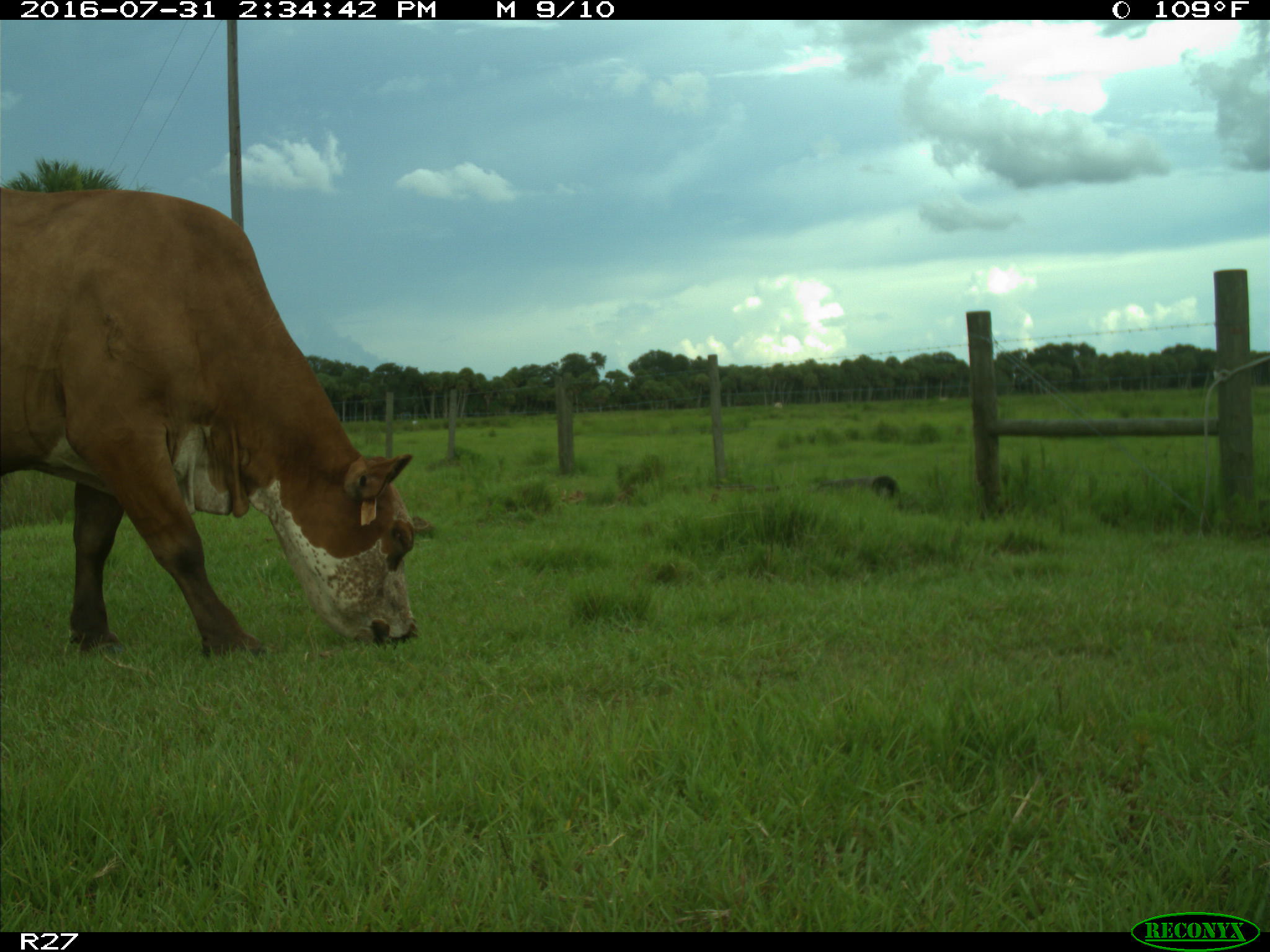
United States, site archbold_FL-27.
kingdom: Animalia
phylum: Chordata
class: Mammalia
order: Artiodactyla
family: Bovidae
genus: Bos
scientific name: Bos taurus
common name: domestic cow